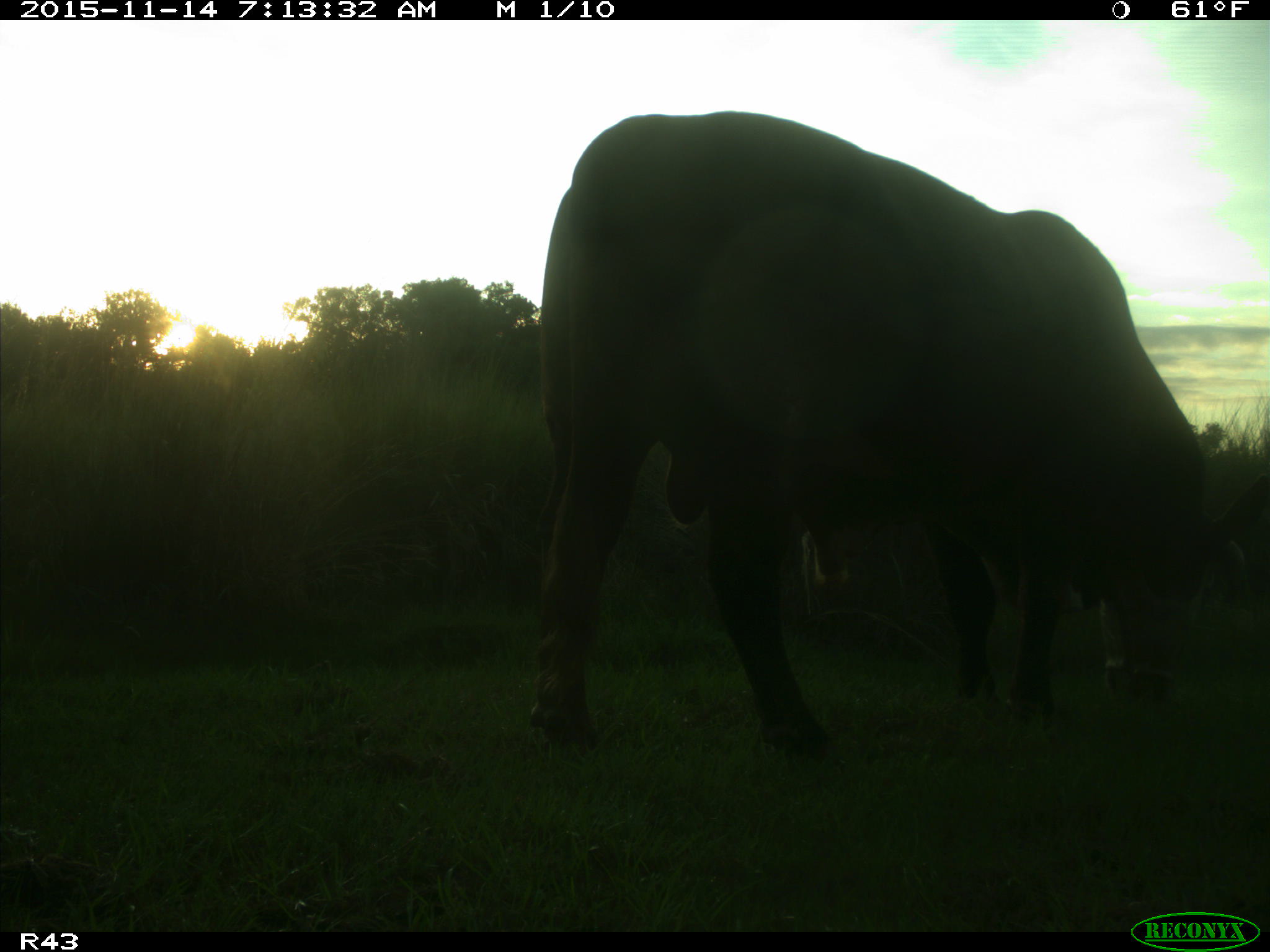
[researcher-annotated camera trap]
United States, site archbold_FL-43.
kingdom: Animalia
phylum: Chordata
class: Mammalia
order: Artiodactyla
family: Bovidae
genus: Bos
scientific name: Bos taurus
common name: domestic cow